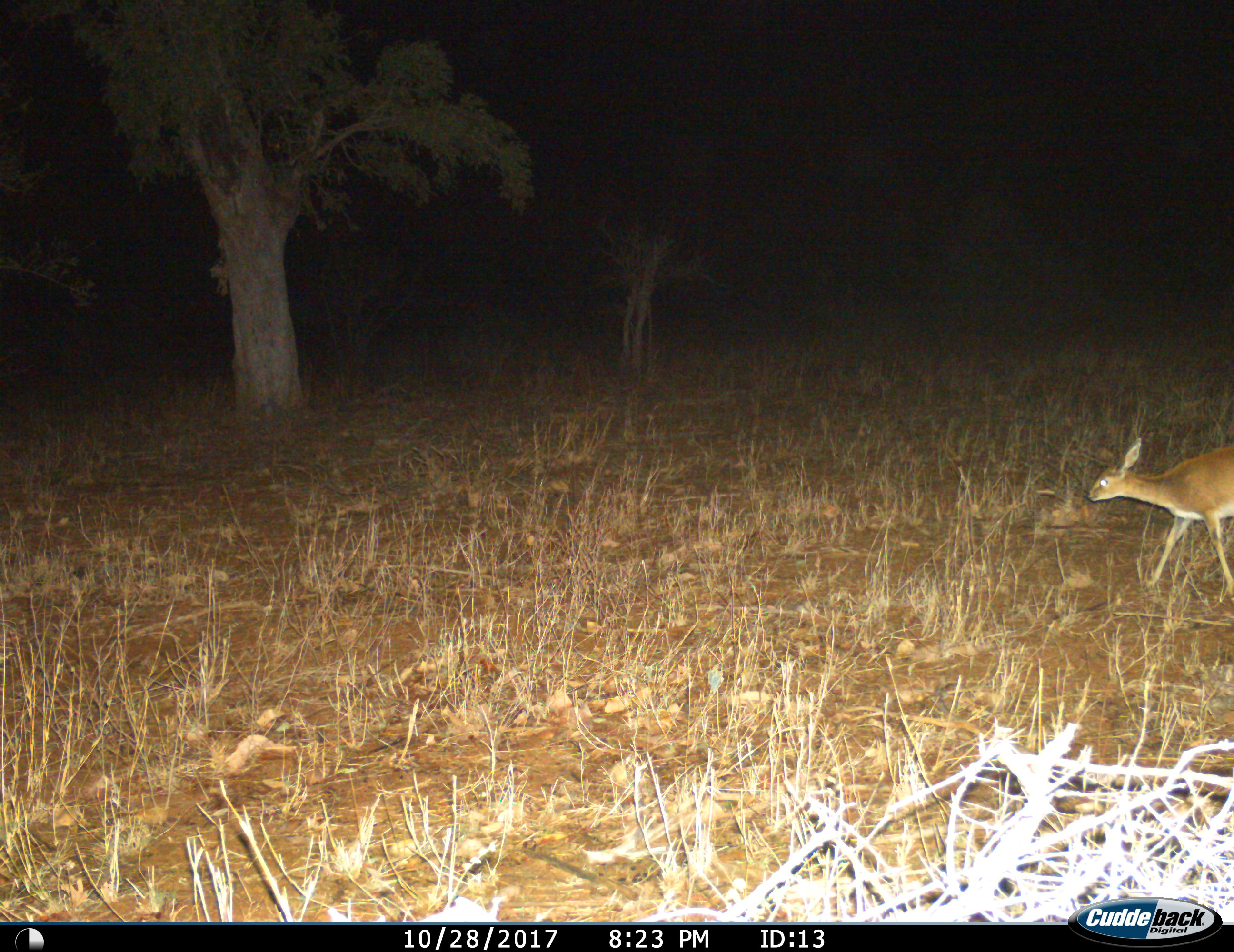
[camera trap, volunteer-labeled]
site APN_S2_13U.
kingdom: Animalia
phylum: Chordata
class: Mammalia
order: Artiodactyla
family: Bovidae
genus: Raphicerus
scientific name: Raphicerus campestris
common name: steenbok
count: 1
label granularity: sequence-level